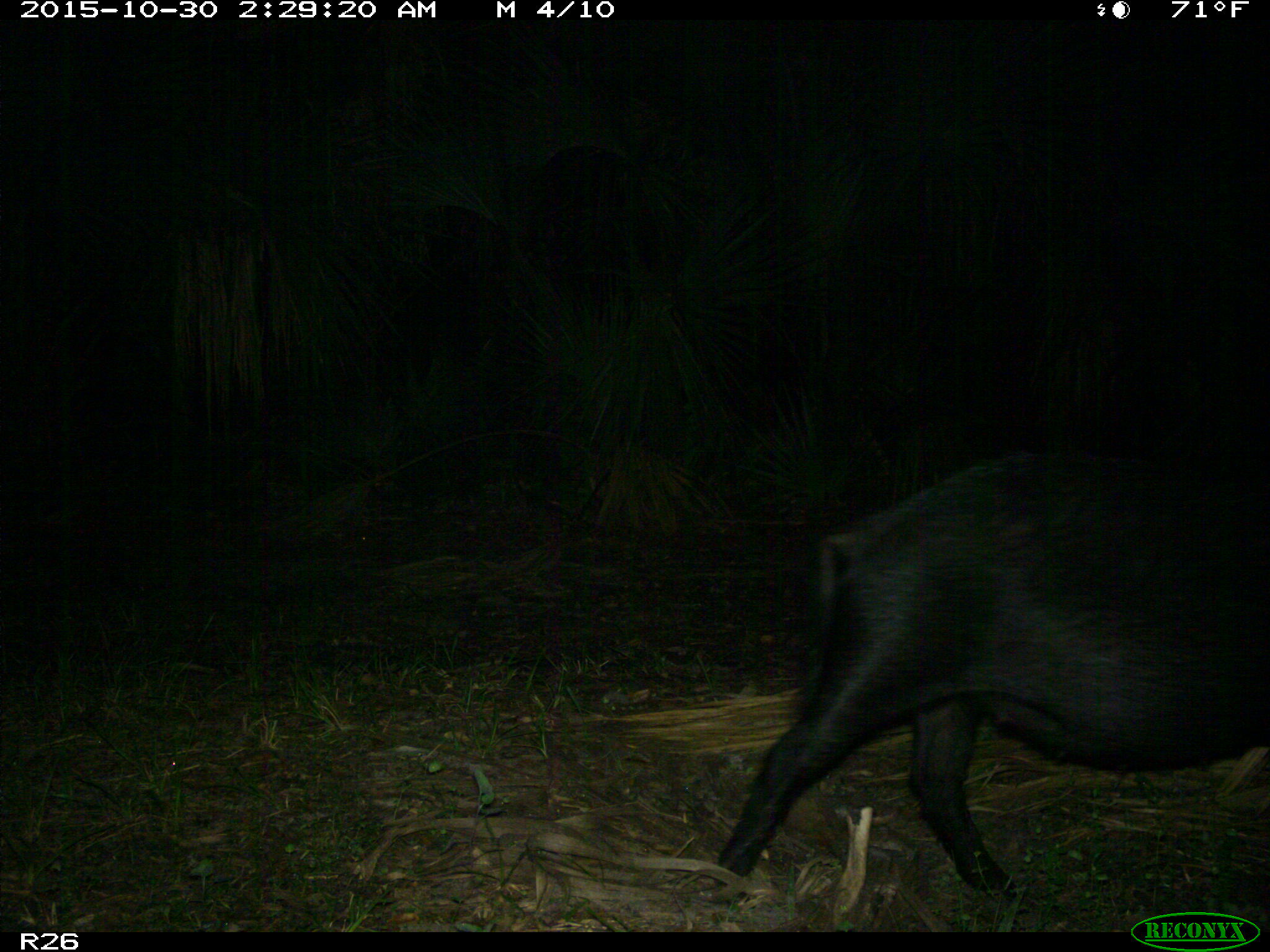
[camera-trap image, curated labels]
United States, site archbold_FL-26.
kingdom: Animalia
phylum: Chordata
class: Mammalia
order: Artiodactyla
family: Suidae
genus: Sus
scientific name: Sus scrofa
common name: wild boar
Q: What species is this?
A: Sus scrofa (wild boar).